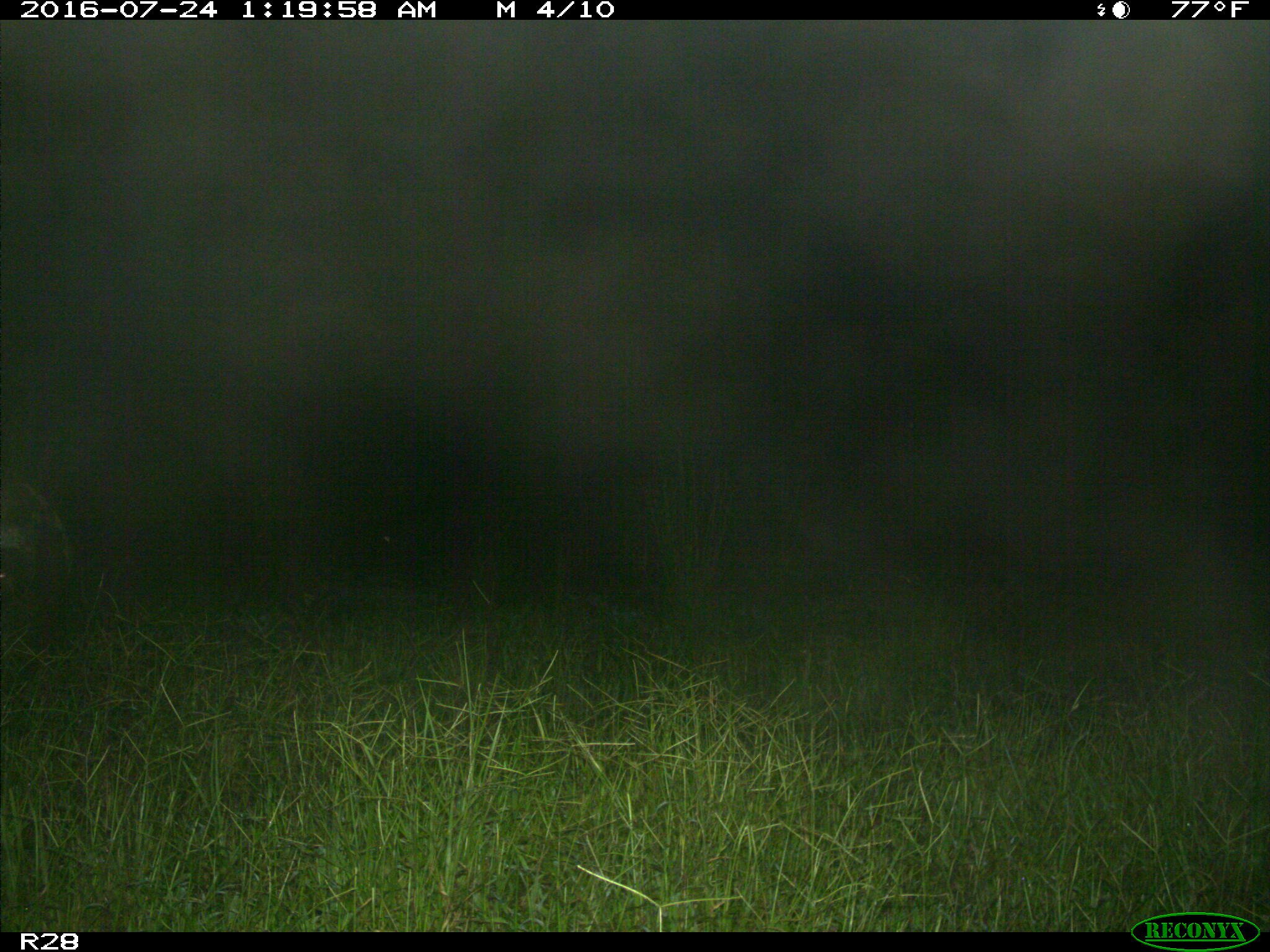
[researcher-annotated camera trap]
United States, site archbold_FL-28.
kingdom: Animalia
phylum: Chordata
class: Mammalia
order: Artiodactyla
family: Bovidae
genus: Bos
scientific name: Bos taurus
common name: domestic cow